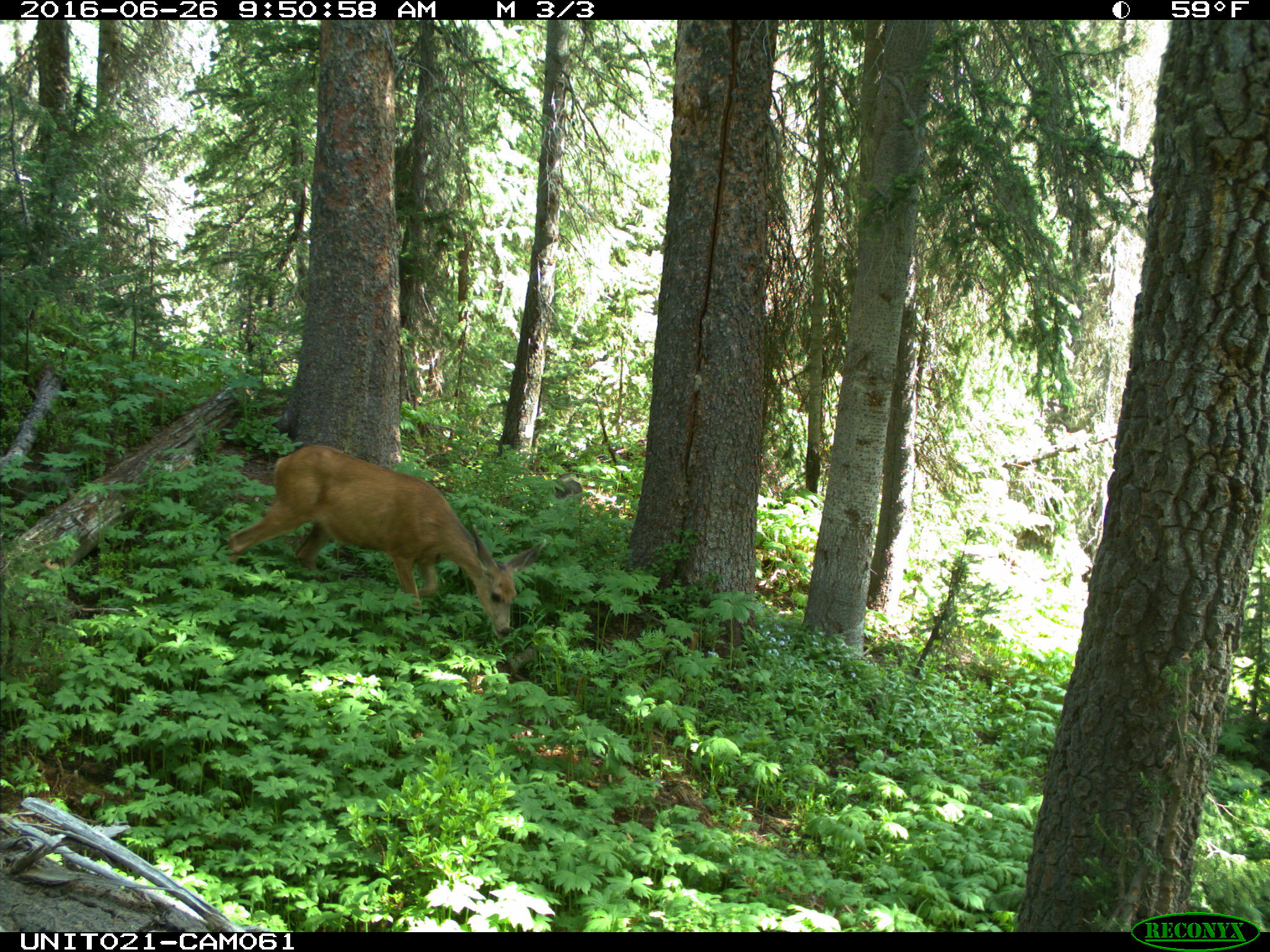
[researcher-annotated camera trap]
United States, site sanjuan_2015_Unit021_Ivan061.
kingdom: Animalia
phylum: Chordata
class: Mammalia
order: Artiodactyla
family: Cervidae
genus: Odocoileus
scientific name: Odocoileus hemionus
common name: mule deer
Odocoileus hemionus (mule deer).